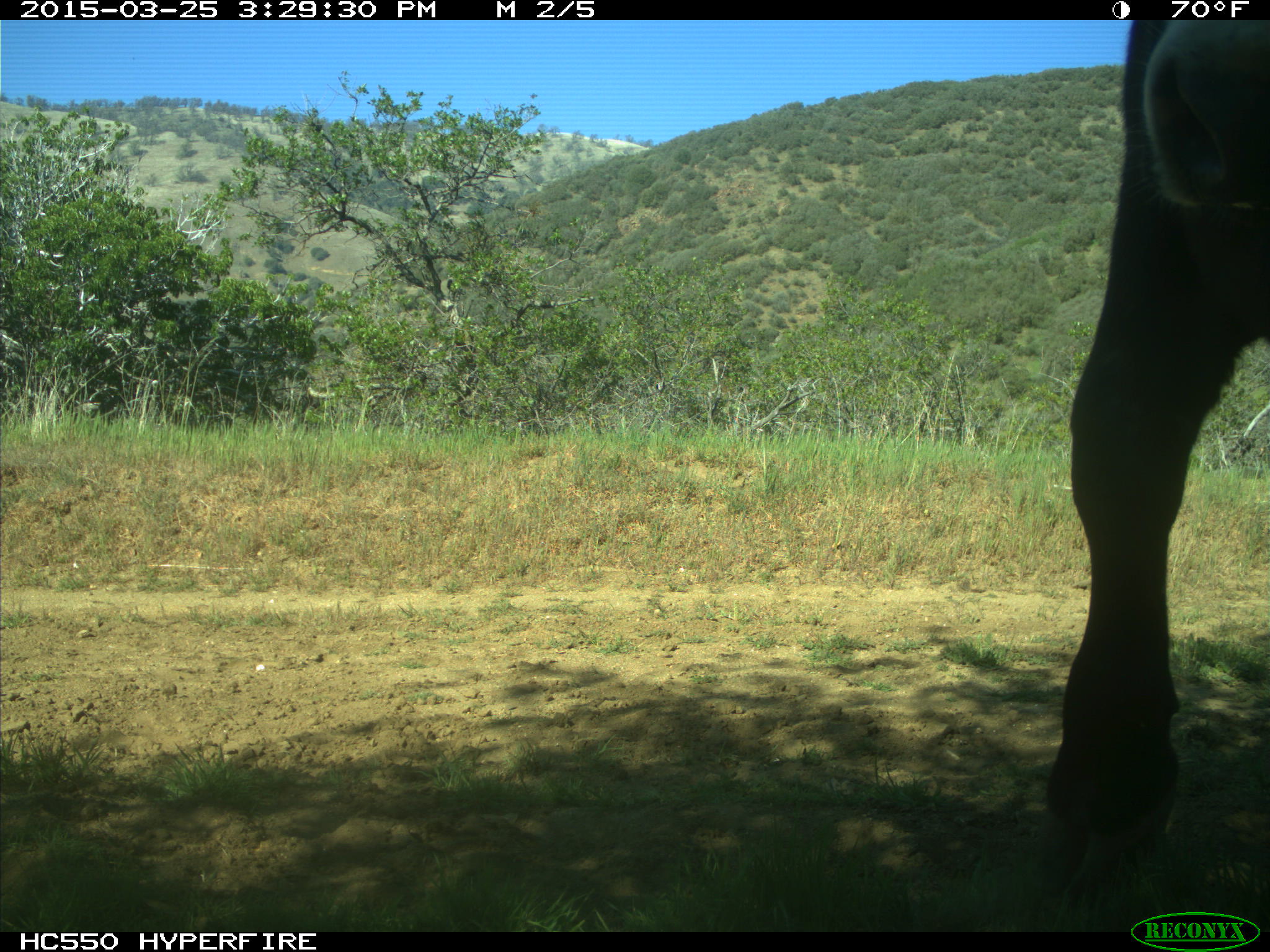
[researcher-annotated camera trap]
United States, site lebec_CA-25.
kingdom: Animalia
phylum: Chordata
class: Mammalia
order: Artiodactyla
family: Bovidae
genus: Bos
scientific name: Bos taurus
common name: domestic cow